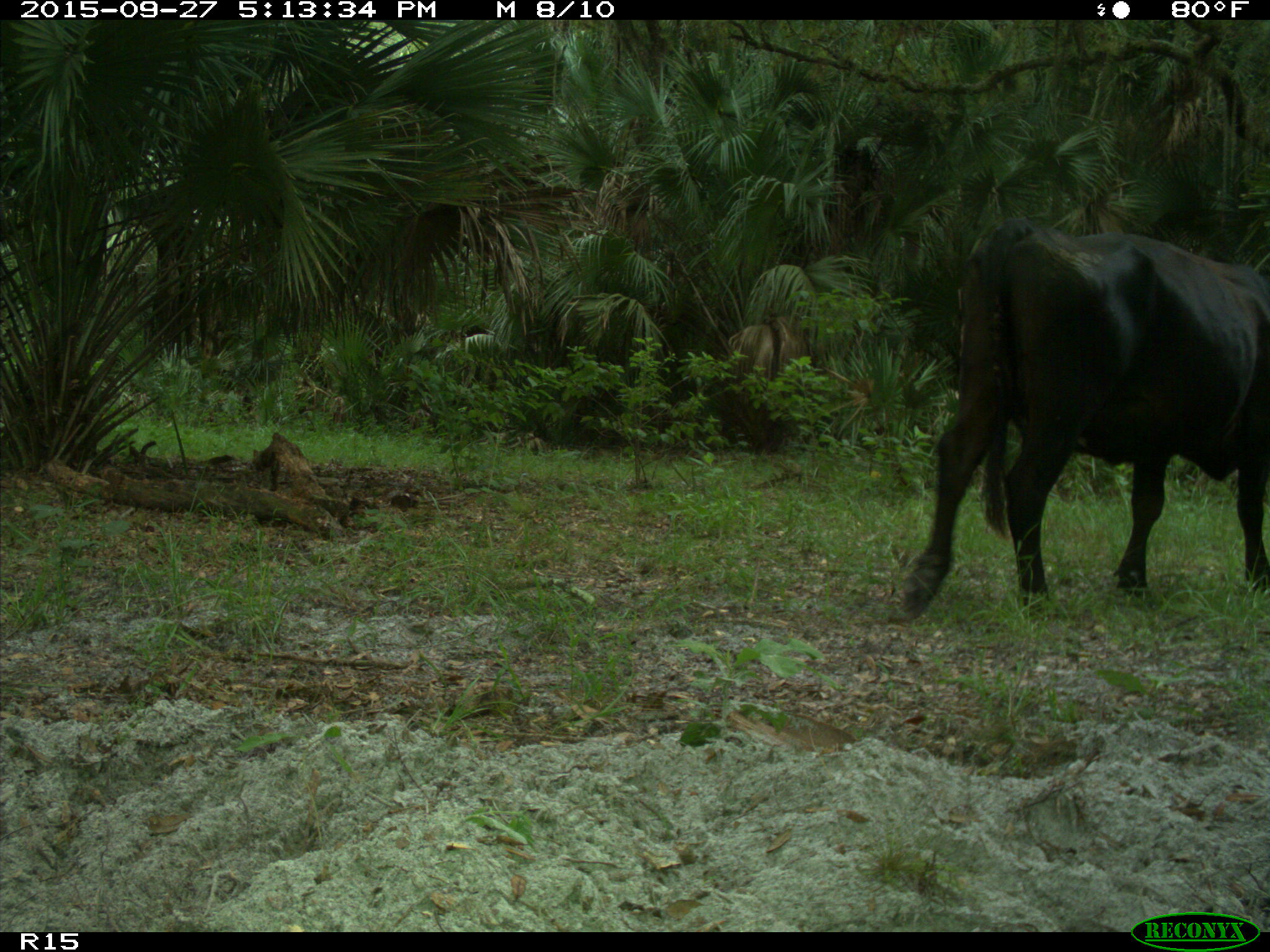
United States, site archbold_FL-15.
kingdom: Animalia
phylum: Chordata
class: Mammalia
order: Artiodactyla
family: Bovidae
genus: Bos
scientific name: Bos taurus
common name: domestic cow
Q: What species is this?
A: Bos taurus (domestic cow).